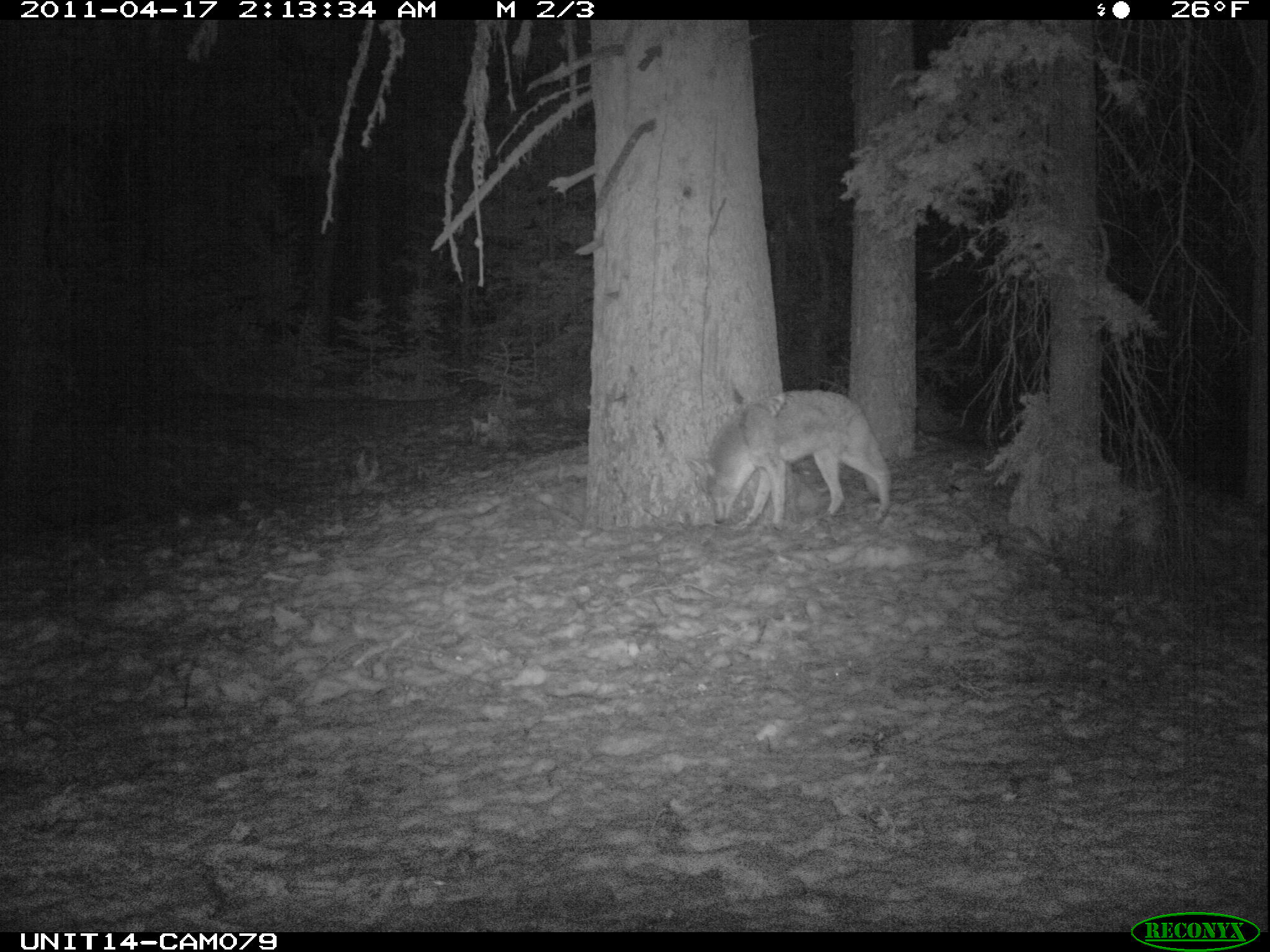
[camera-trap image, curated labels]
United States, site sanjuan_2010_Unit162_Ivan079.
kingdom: Animalia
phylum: Chordata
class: Mammalia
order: Carnivora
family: Canidae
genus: Canis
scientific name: Canis latrans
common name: coyote